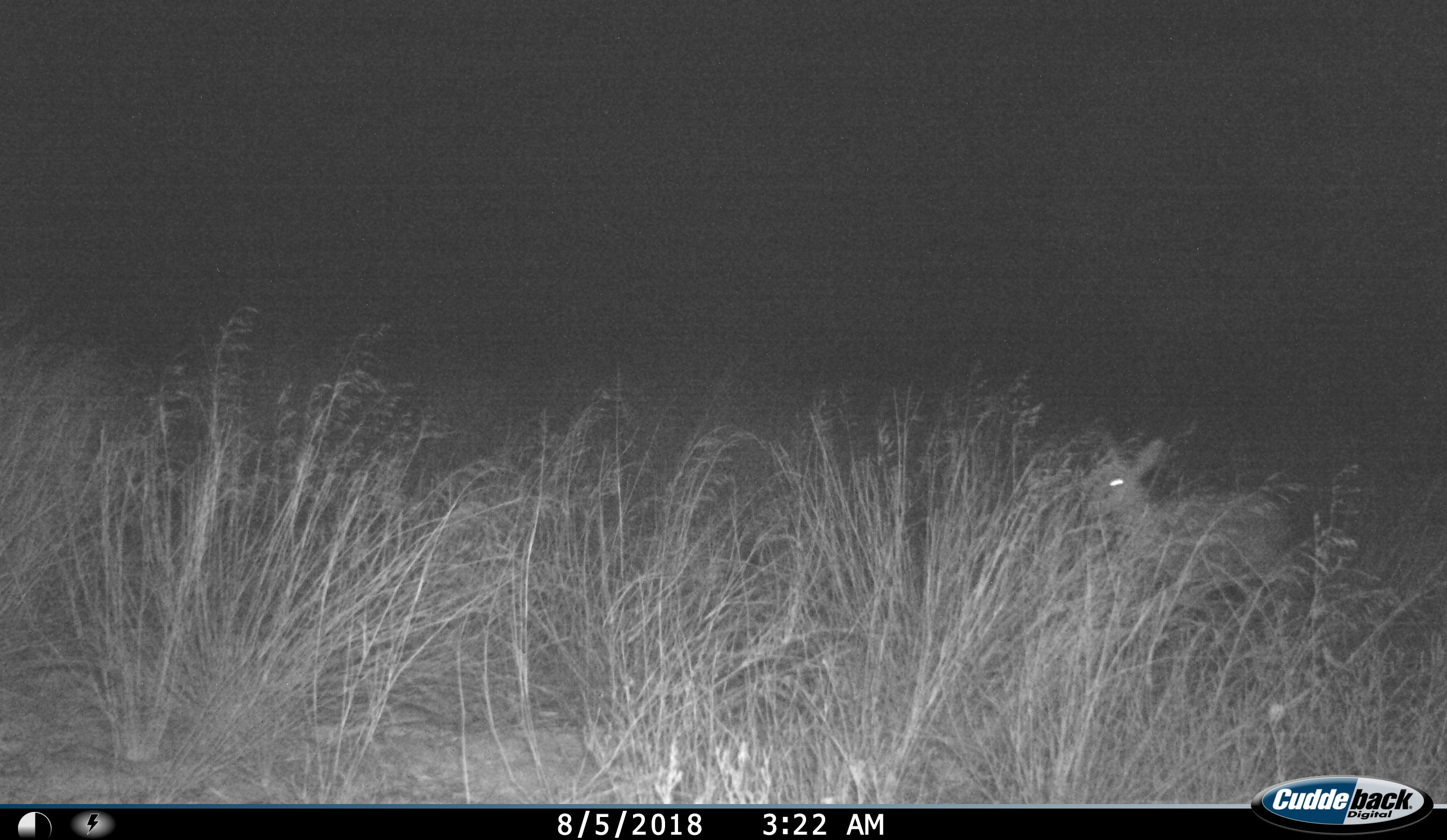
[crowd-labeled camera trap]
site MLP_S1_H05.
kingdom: Animalia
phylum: Chordata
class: Mammalia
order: Artiodactyla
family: Bovidae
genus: Raphicerus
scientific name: Raphicerus campestris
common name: steenbok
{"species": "steenbok (Raphicerus campestris)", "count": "1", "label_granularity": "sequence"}